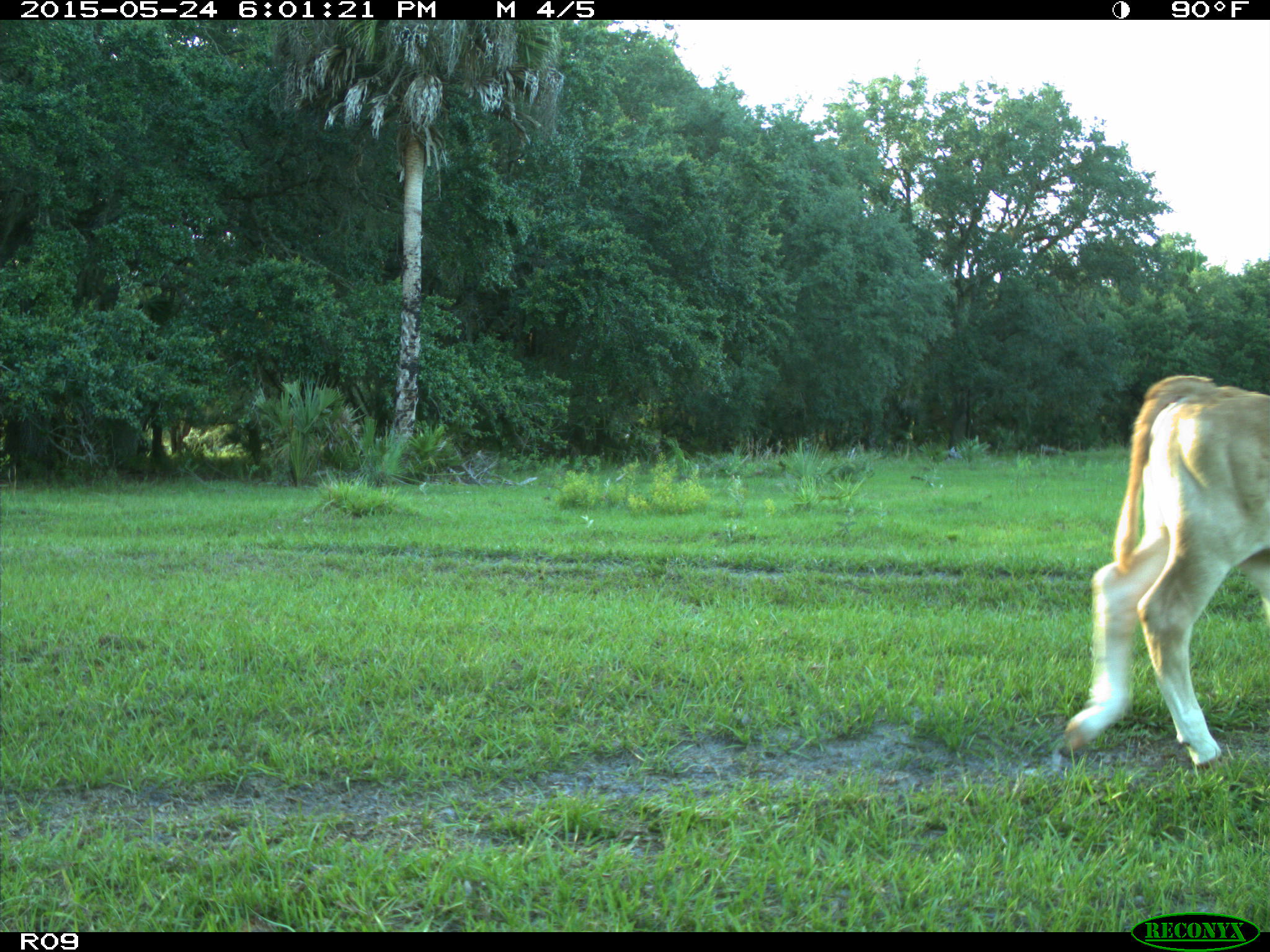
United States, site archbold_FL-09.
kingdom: Animalia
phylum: Chordata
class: Mammalia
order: Artiodactyla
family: Bovidae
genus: Bos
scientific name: Bos taurus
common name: domestic cow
Bos taurus (domestic cow).